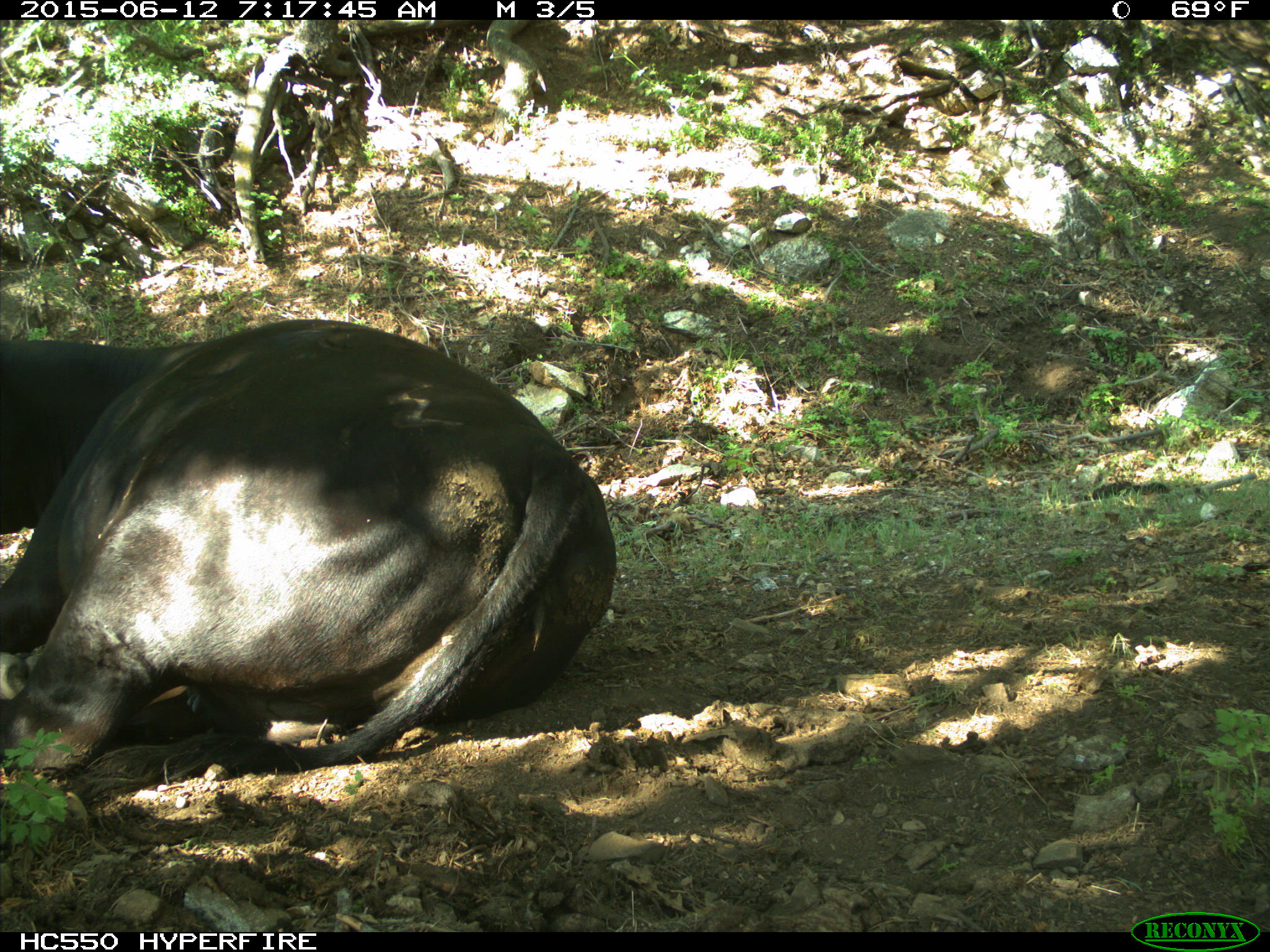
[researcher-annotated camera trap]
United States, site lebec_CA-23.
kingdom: Animalia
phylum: Chordata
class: Mammalia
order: Artiodactyla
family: Bovidae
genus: Bos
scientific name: Bos taurus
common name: domestic cow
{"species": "Bos taurus (domestic cow)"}